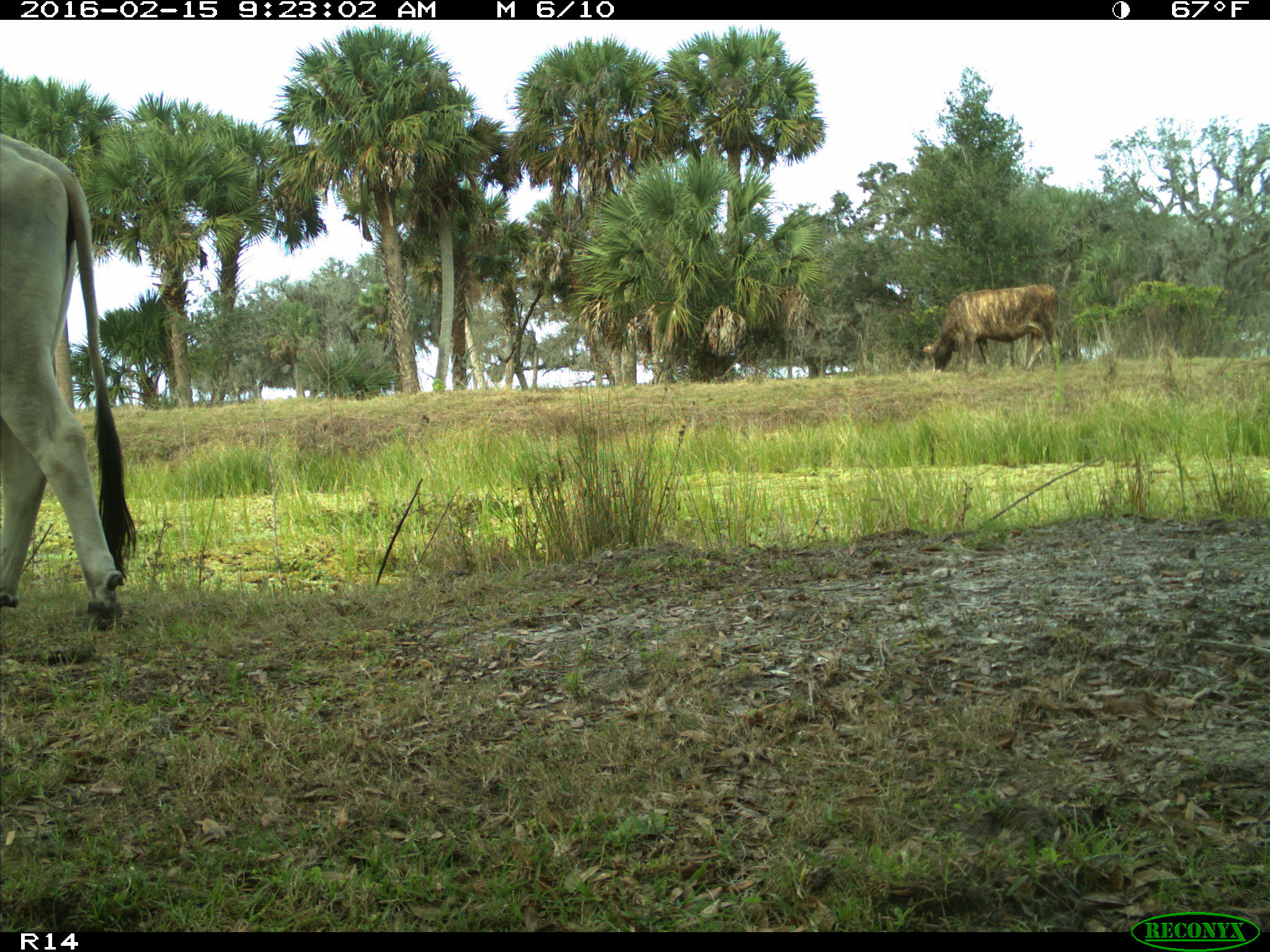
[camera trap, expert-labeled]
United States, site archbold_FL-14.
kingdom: Animalia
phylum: Chordata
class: Mammalia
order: Artiodactyla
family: Bovidae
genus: Bos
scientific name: Bos taurus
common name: domestic cow